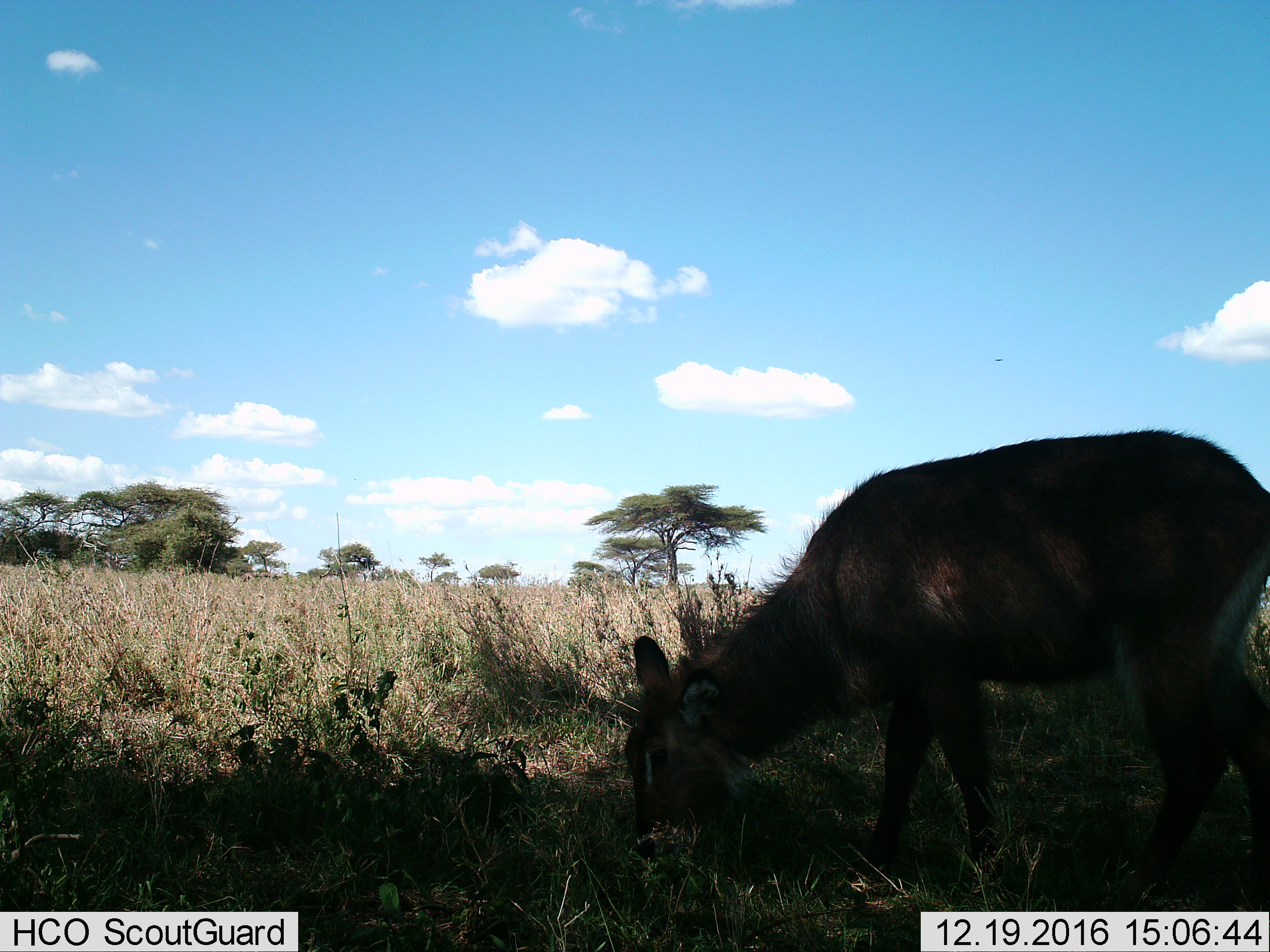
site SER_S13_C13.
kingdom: Animalia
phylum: Chordata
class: Mammalia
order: Artiodactyla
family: Bovidae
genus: Kobus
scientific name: Kobus ellipsiprymnus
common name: waterbuck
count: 1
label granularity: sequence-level